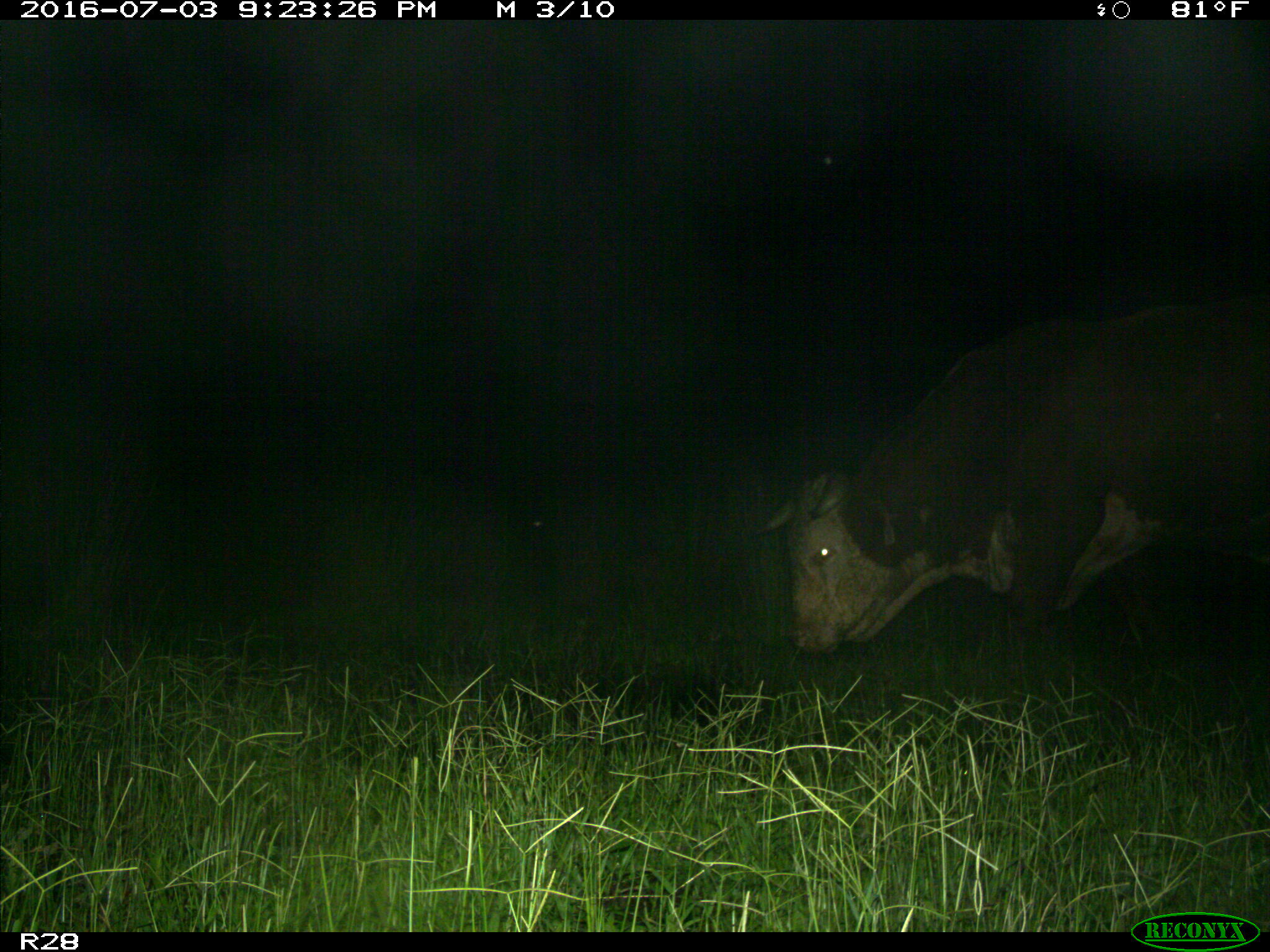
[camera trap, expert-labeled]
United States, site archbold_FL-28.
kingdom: Animalia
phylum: Chordata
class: Mammalia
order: Artiodactyla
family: Bovidae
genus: Bos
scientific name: Bos taurus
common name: domestic cow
Bos taurus (domestic cow).